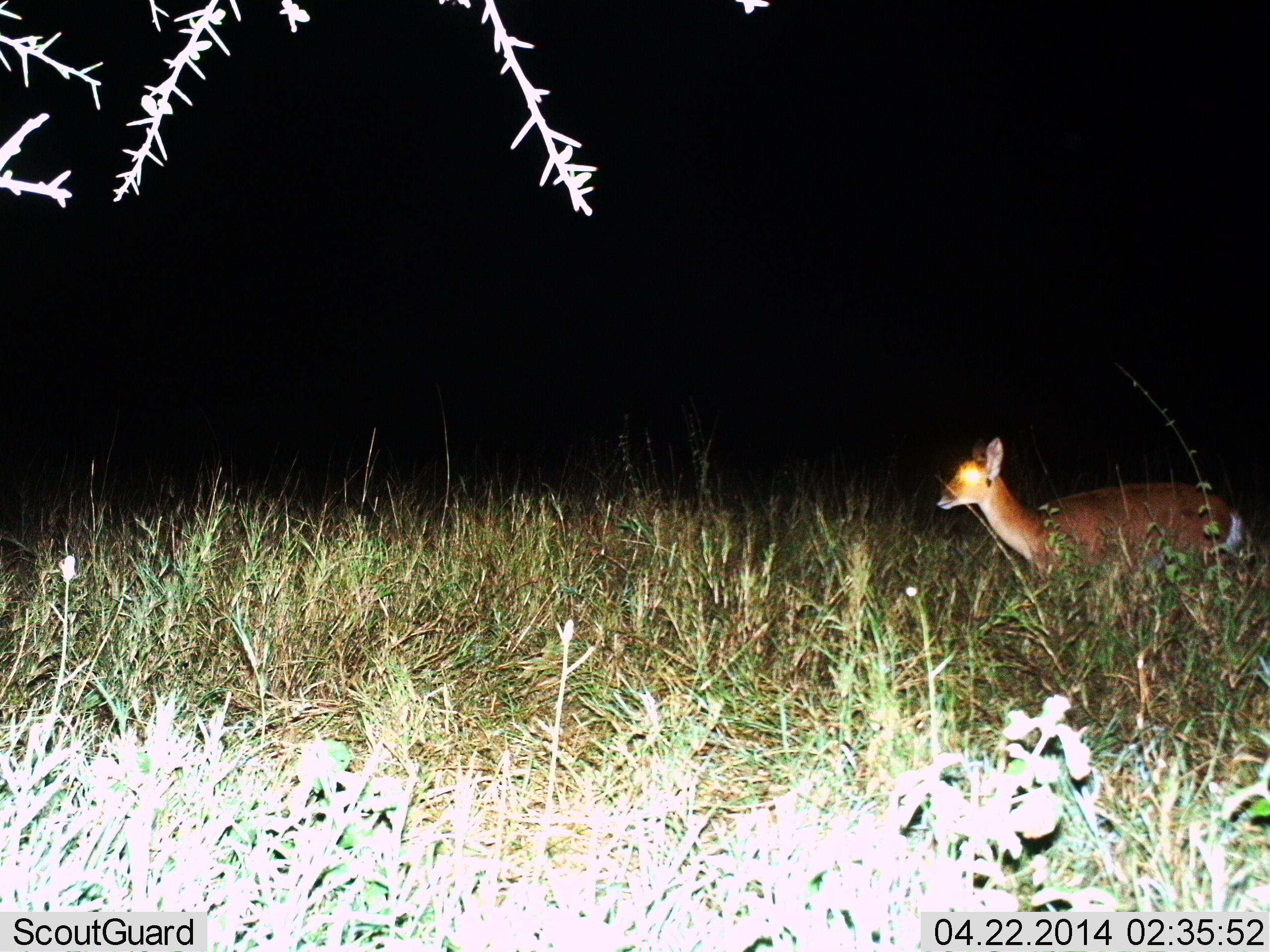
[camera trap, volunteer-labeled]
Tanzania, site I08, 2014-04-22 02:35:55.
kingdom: Animalia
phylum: Chordata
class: Mammalia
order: Artiodactyla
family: Bovidae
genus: Redunca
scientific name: Redunca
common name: reedbuck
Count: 1.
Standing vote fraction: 86%.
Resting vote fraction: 0%.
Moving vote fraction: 14%.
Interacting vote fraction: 0%.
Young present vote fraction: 0%.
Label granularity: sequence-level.